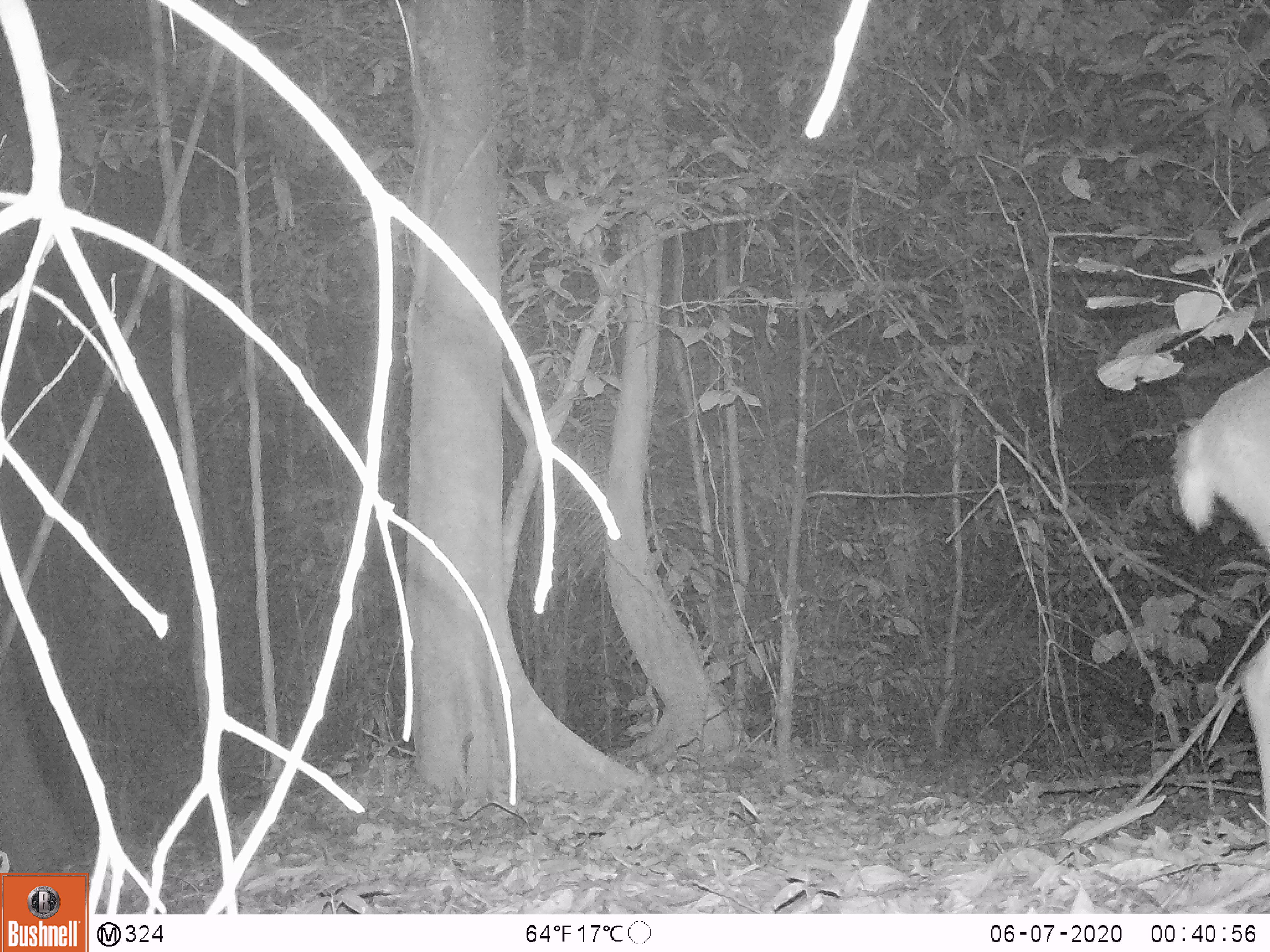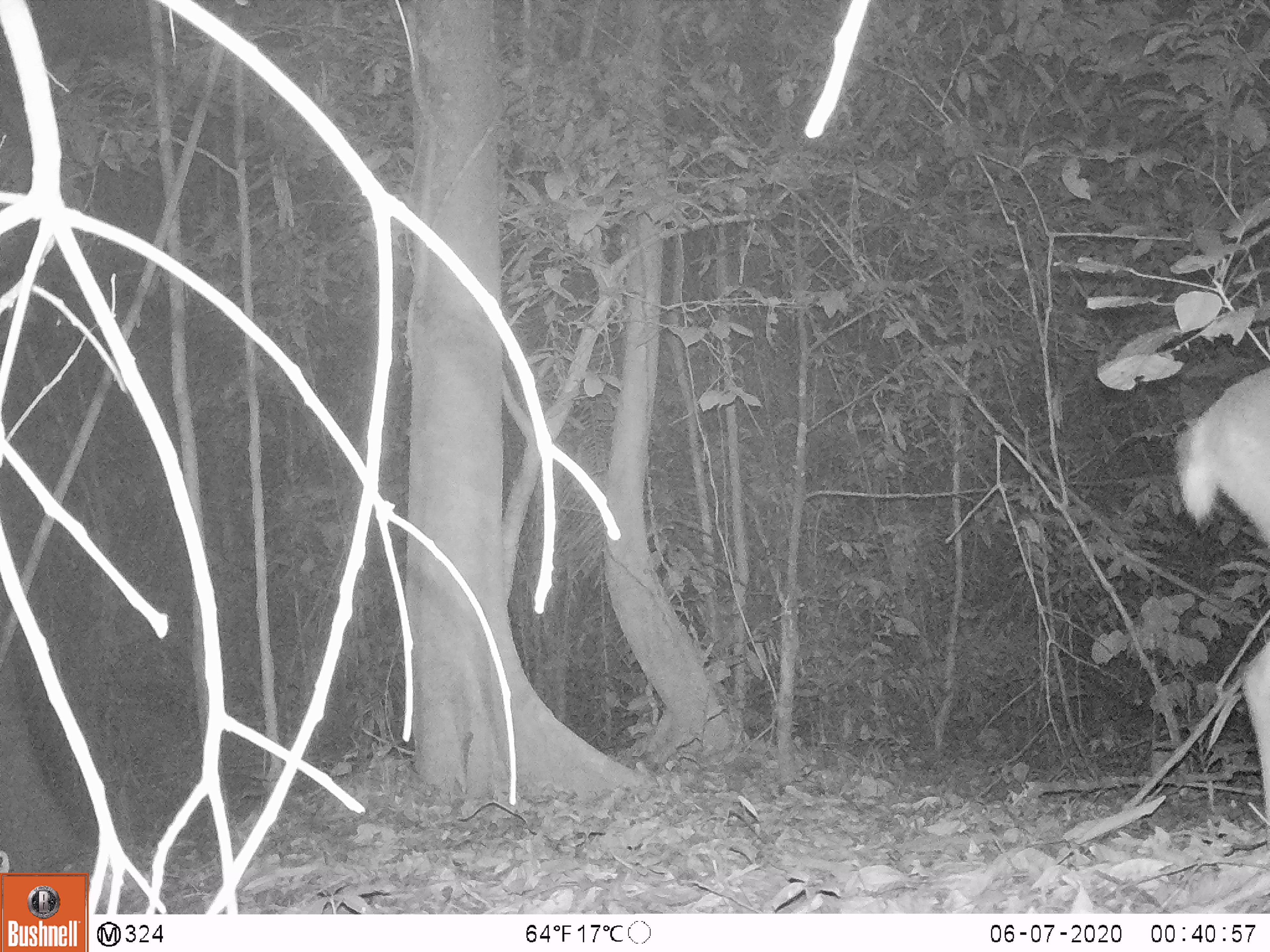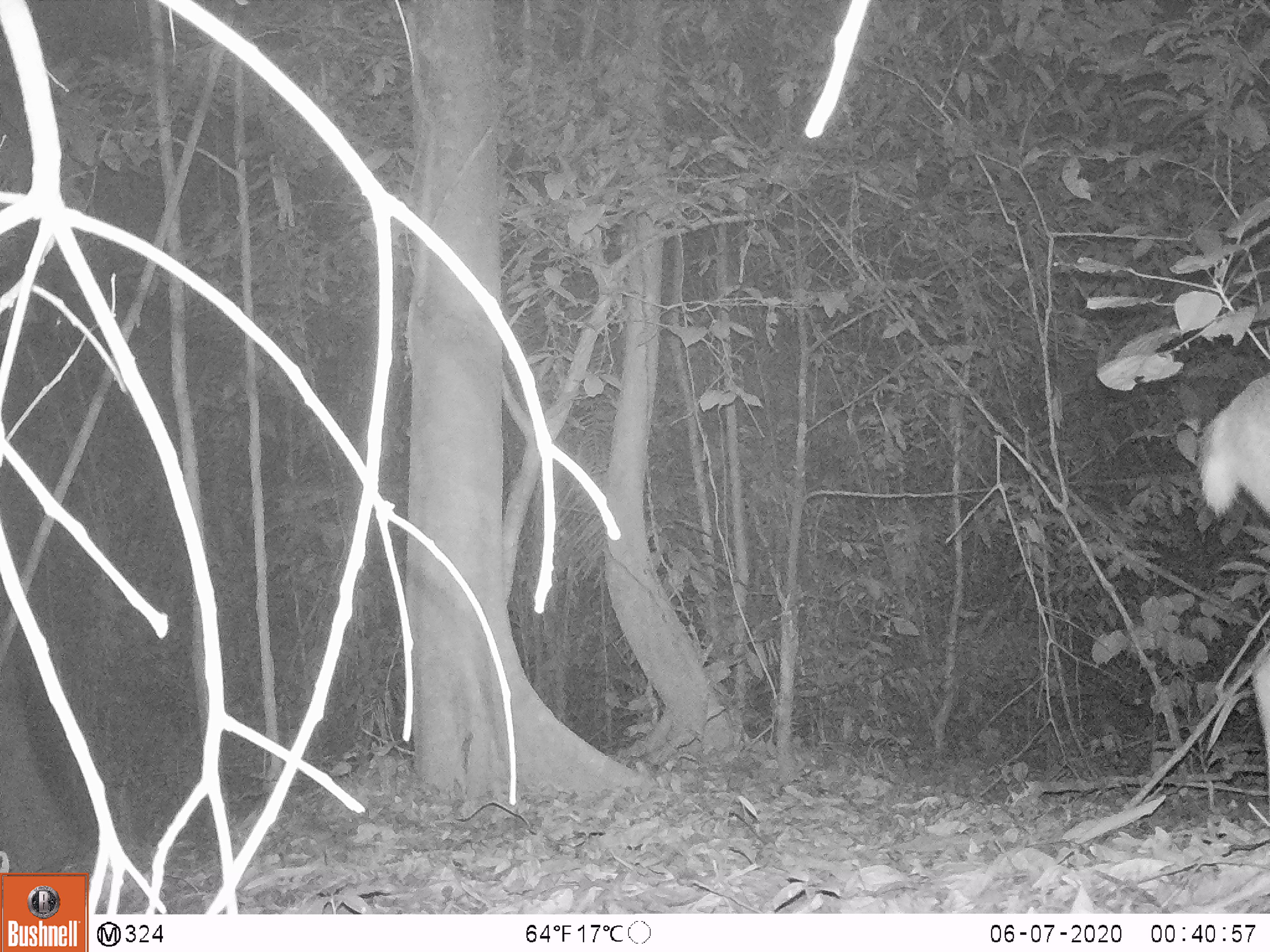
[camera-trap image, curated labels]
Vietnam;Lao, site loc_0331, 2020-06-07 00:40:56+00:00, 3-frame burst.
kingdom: Animalia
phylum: Chordata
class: Mammalia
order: Artiodactyla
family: Cervidae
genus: Muntiacus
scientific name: Muntiacus vuquangensis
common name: large-antlered muntjac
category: large antlered muntjac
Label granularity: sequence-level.